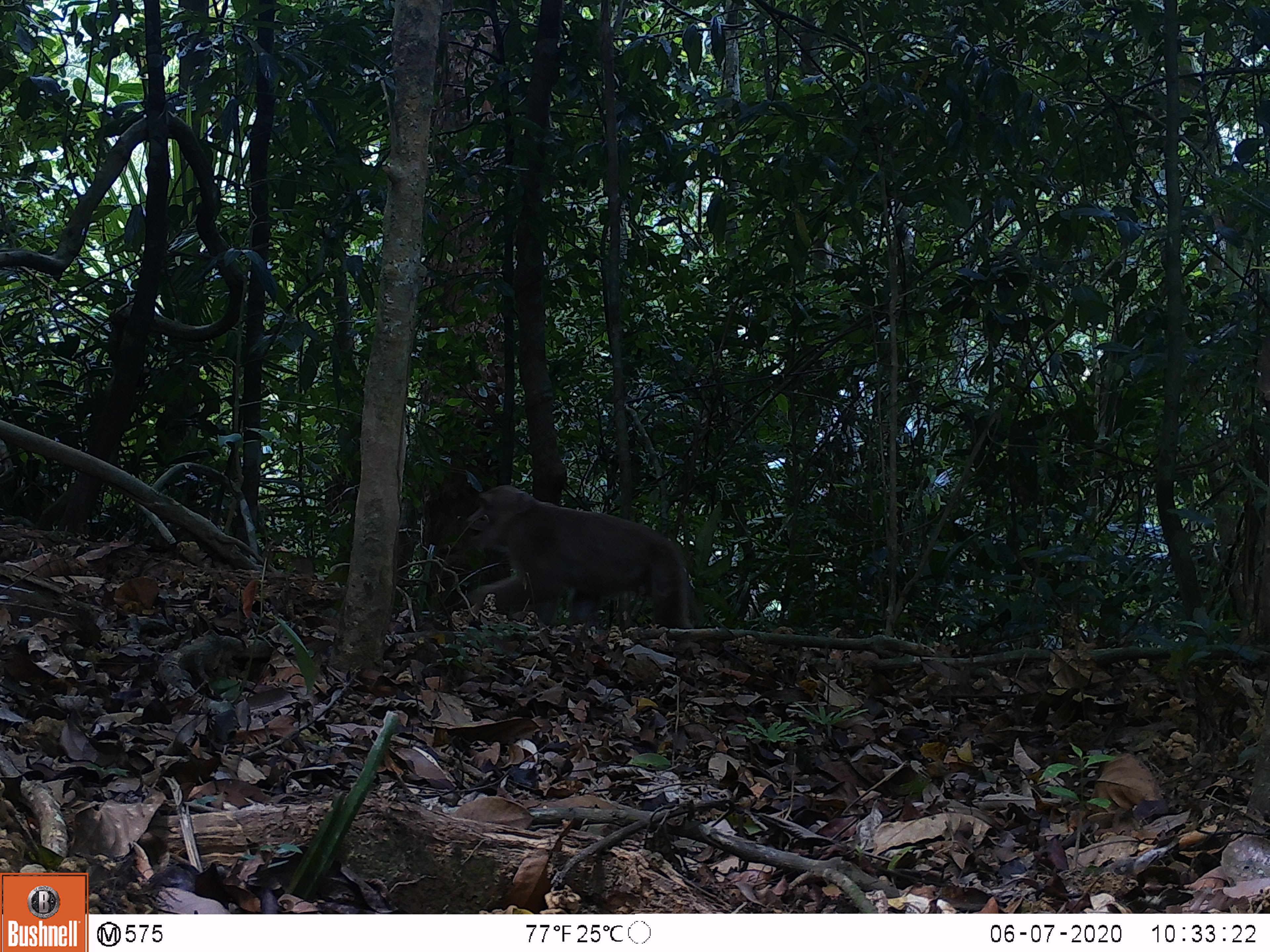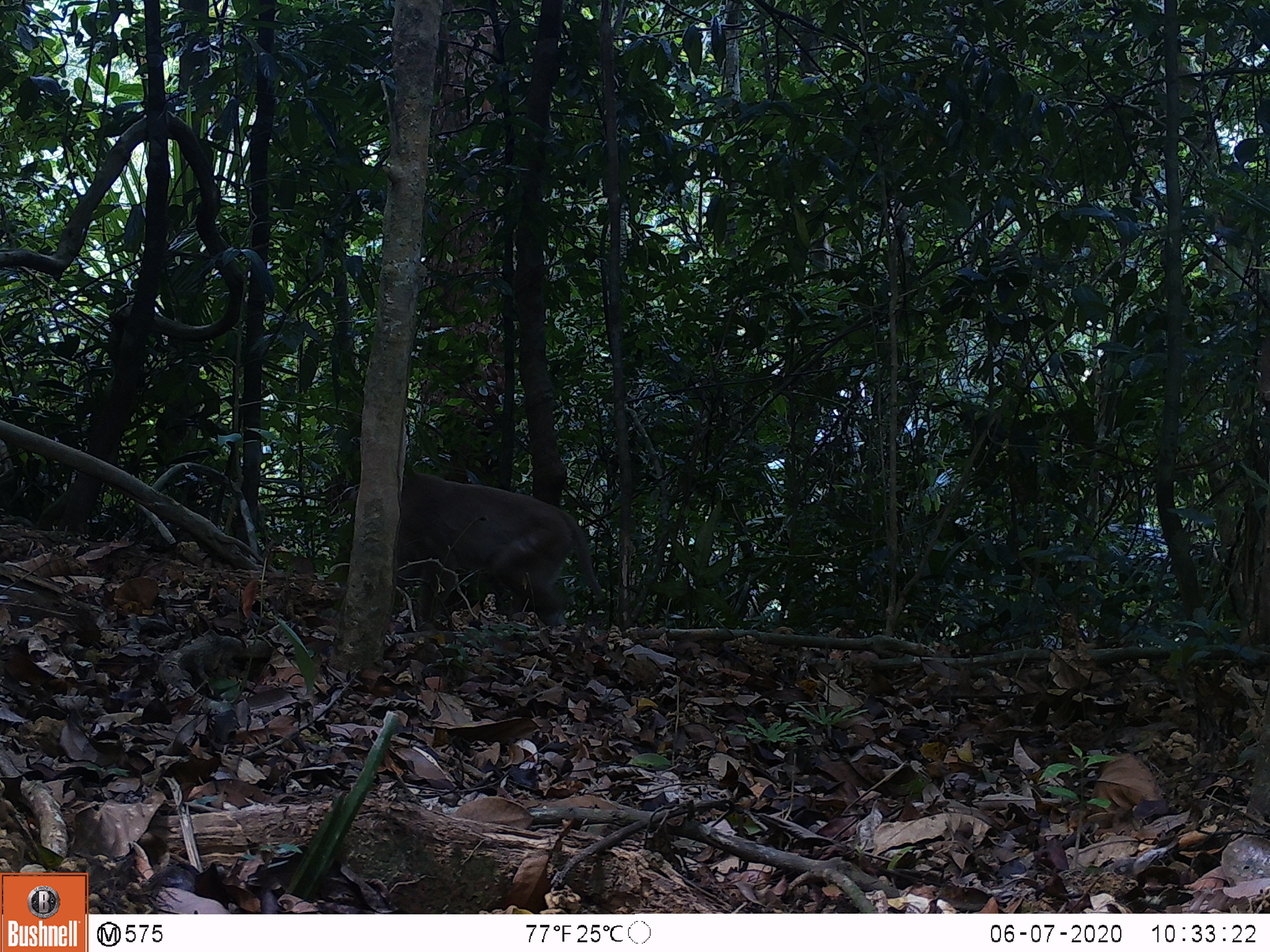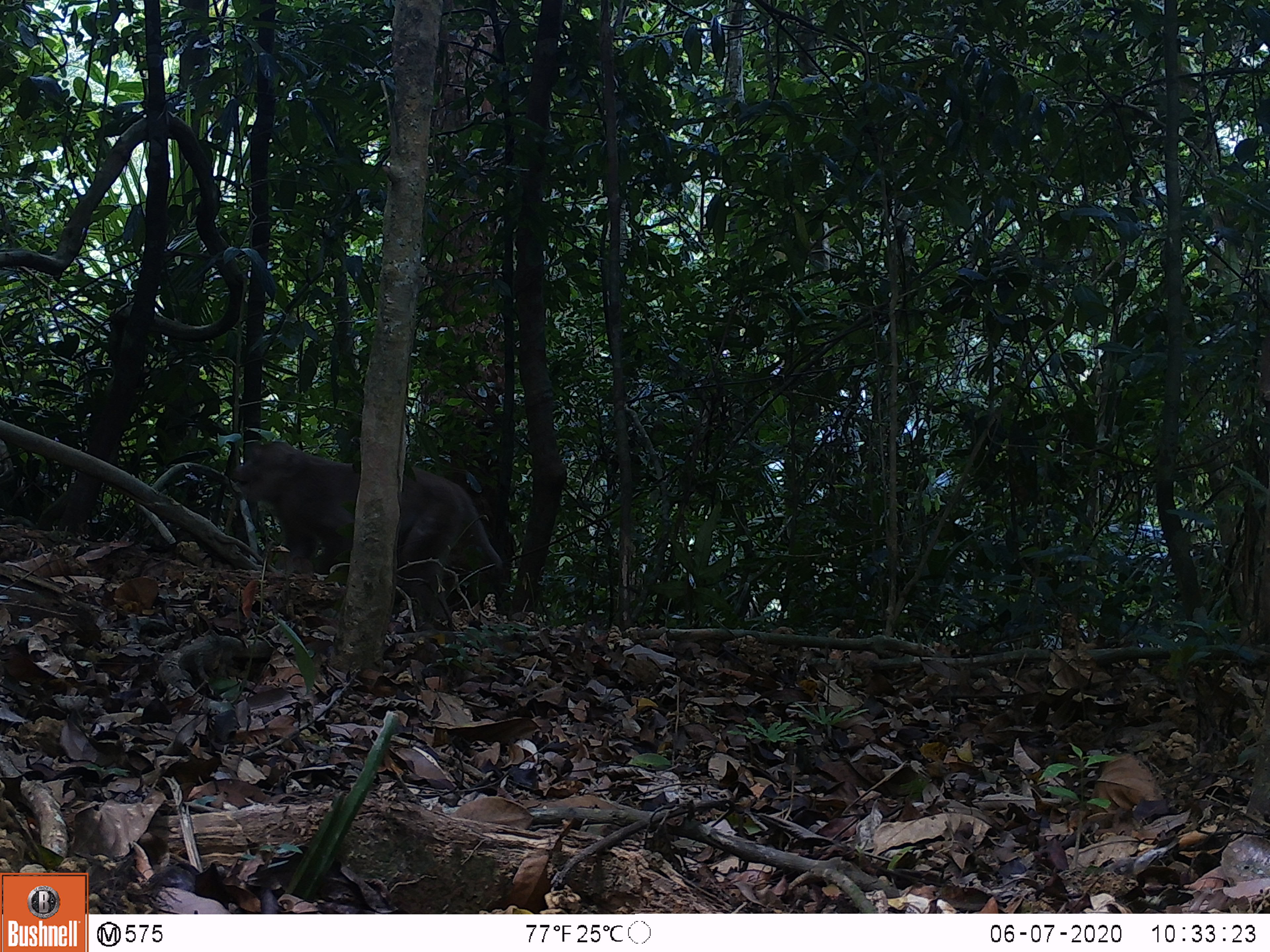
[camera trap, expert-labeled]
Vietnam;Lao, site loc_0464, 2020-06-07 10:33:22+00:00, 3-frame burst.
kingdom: Animalia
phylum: Chordata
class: Mammalia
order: Primates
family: Cercopithecidae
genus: Macaca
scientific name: Macaca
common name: macaques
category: assam or rhesus macaque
Assam or rhesus macaque (macaques) (Macaca). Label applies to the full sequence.